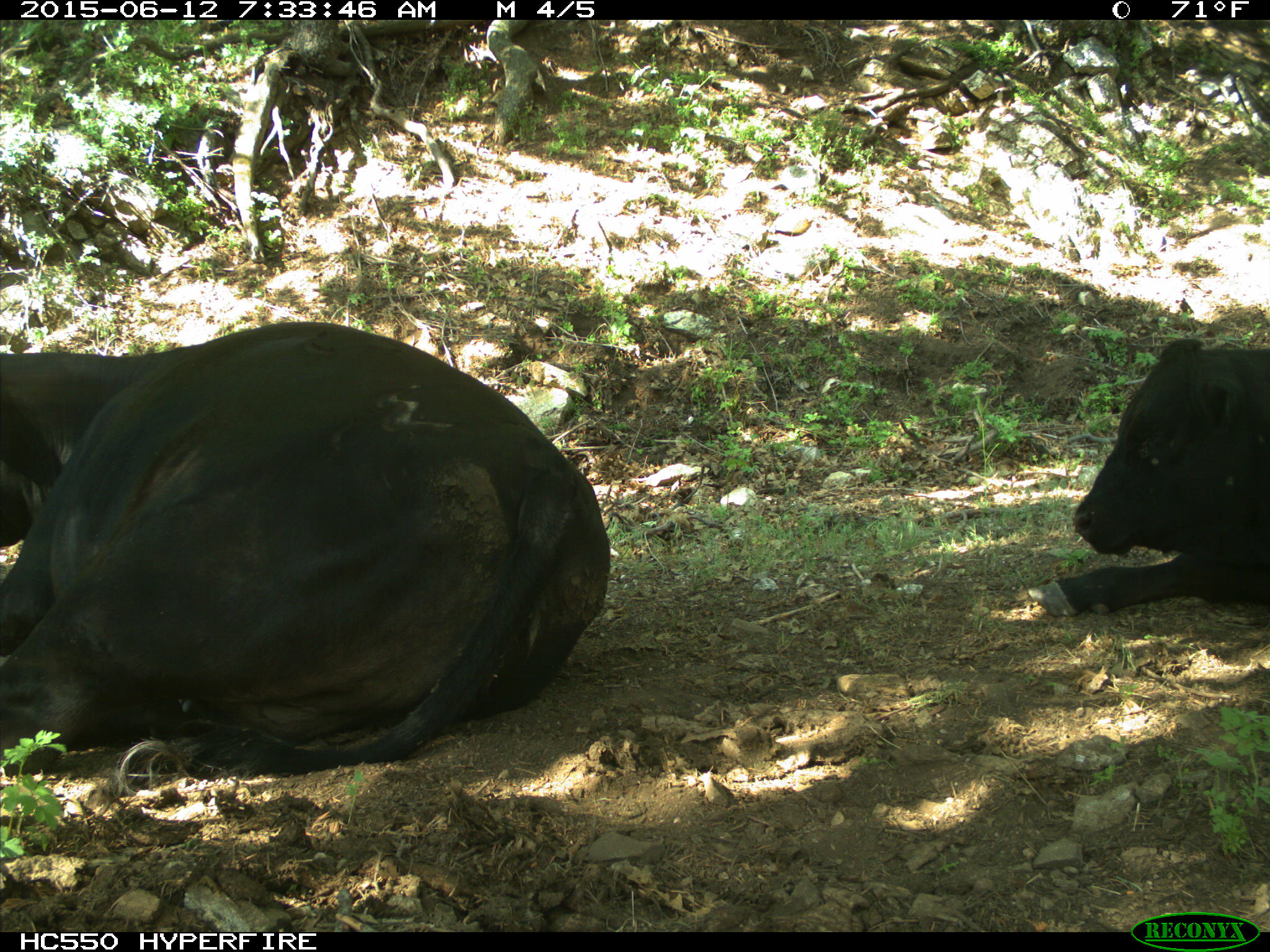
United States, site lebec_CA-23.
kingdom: Animalia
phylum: Chordata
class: Mammalia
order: Artiodactyla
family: Bovidae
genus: Bos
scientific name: Bos taurus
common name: domestic cow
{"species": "Bos taurus (domestic cow)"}